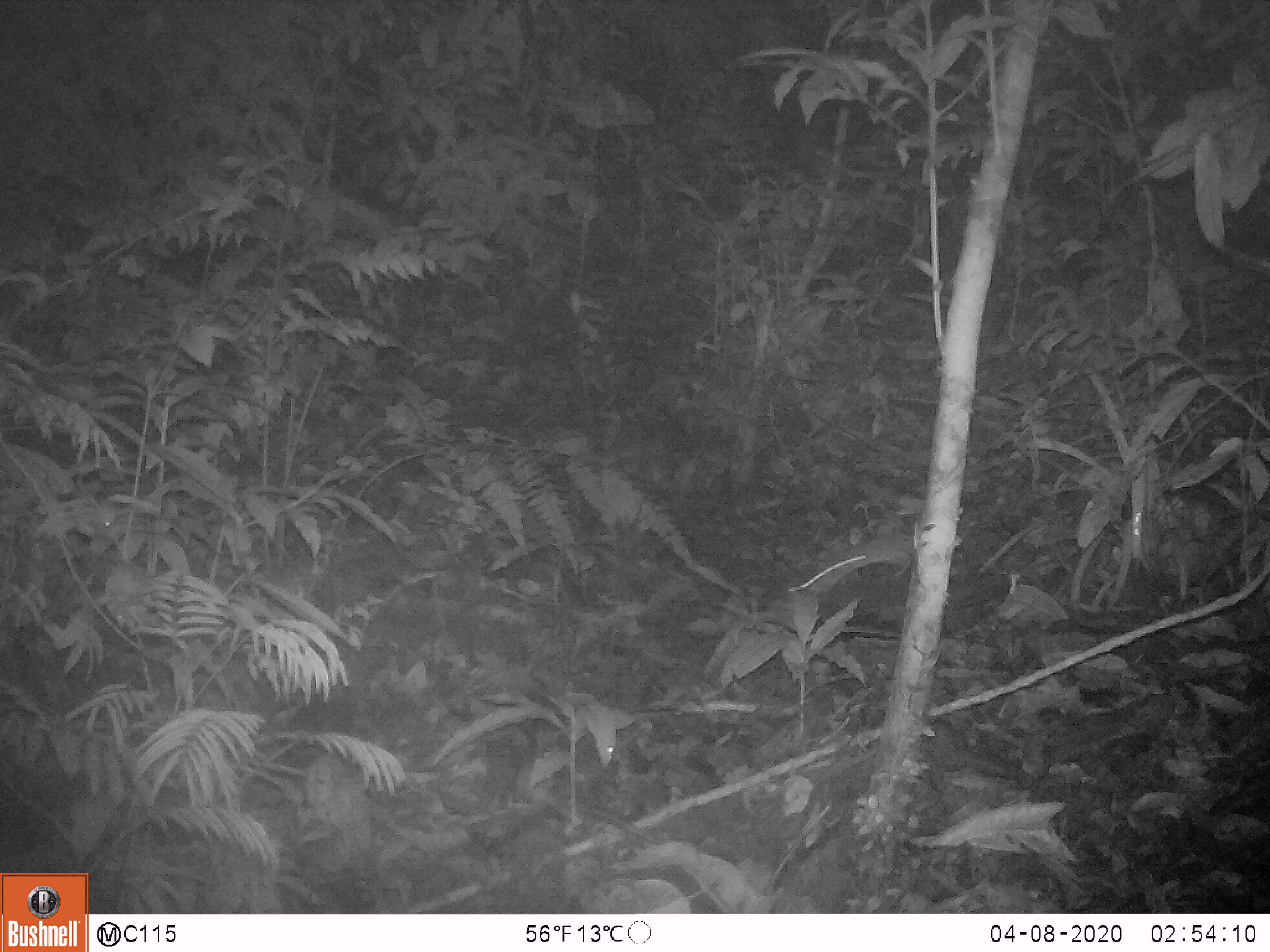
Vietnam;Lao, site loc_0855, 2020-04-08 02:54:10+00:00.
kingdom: Animalia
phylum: Chordata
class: Mammalia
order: Rodentia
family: Muridae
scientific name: Muridae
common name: old-world mice and rats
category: unidentified murid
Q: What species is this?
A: Unidentified murid (old-world mice and rats) (Muridae).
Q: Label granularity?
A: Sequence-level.